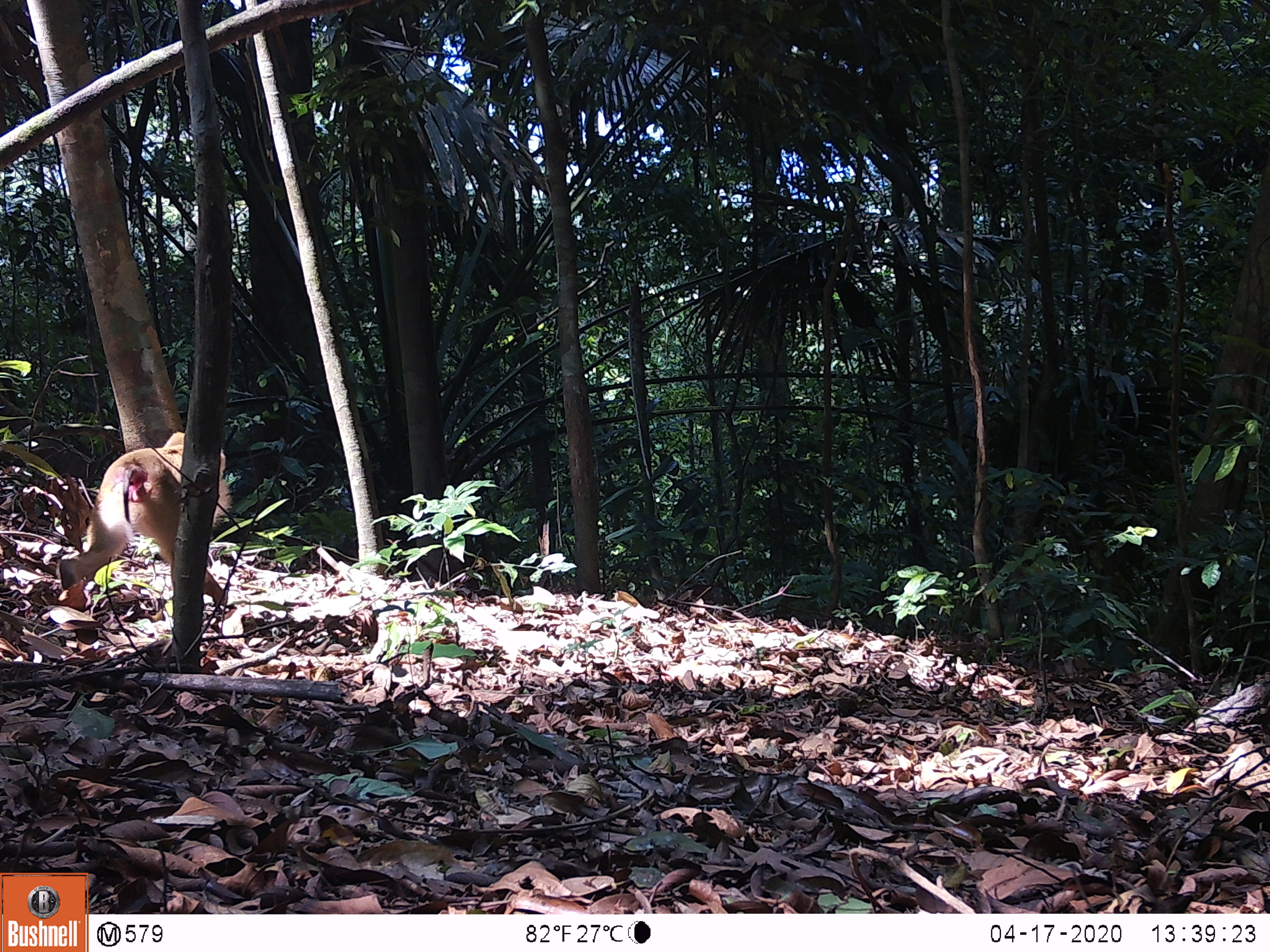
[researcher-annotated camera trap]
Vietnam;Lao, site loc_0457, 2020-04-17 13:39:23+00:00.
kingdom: Animalia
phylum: Chordata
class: Mammalia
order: Primates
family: Cercopithecidae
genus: Macaca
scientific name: Macaca nemestrina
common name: pig-tailed macaque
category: pig tailed macaque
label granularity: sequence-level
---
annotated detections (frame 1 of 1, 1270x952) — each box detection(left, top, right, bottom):
pig tailed macaque: detection(57, 430, 234, 610)